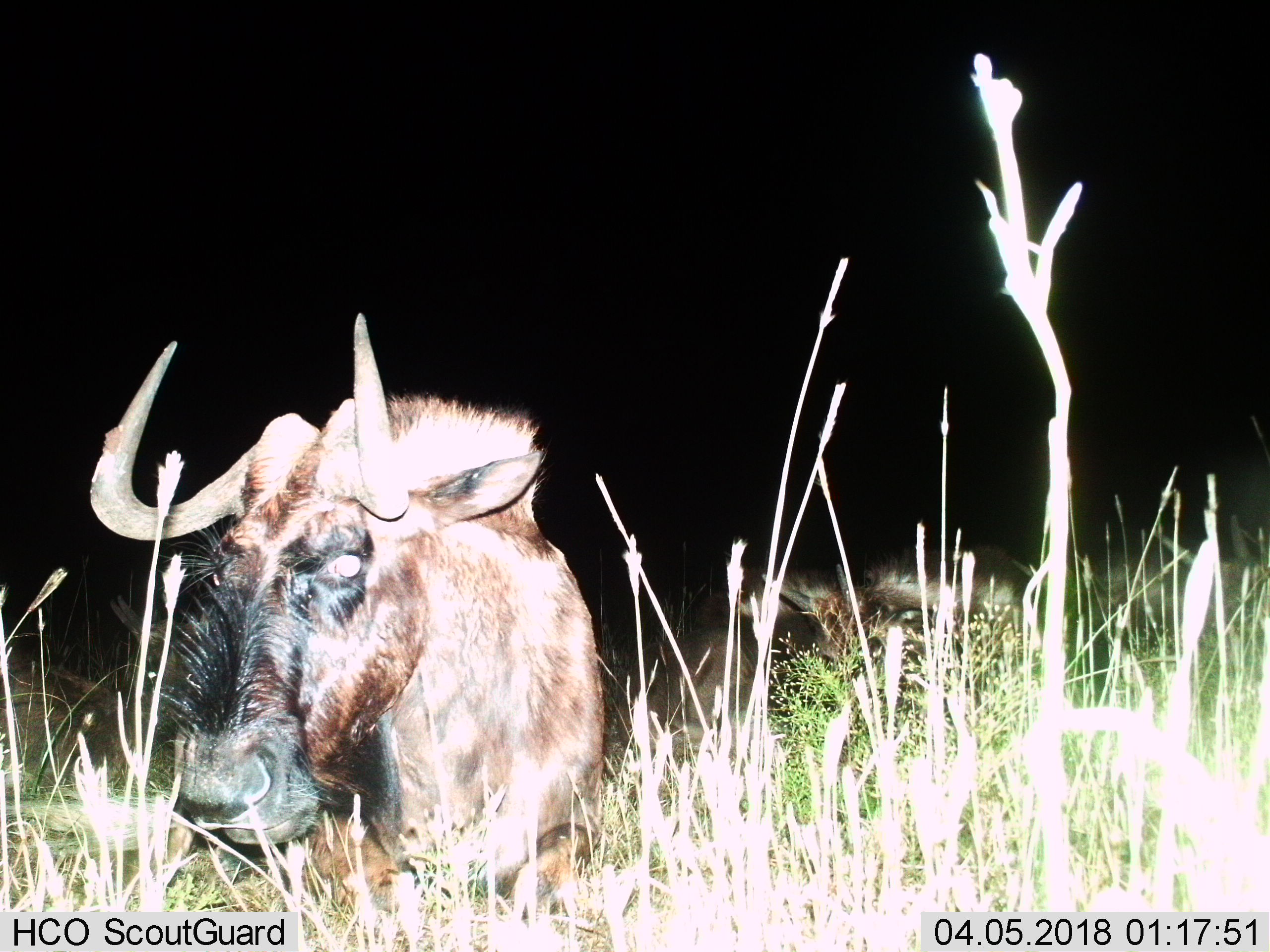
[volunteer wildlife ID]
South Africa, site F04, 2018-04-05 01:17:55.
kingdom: Animalia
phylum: Chordata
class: Mammalia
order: Artiodactyla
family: Bovidae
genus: Connochaetes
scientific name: Connochaetes gnou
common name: black wildebeest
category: wildebeestblack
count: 2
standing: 67%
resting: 50%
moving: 0%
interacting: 0%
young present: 0%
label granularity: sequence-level